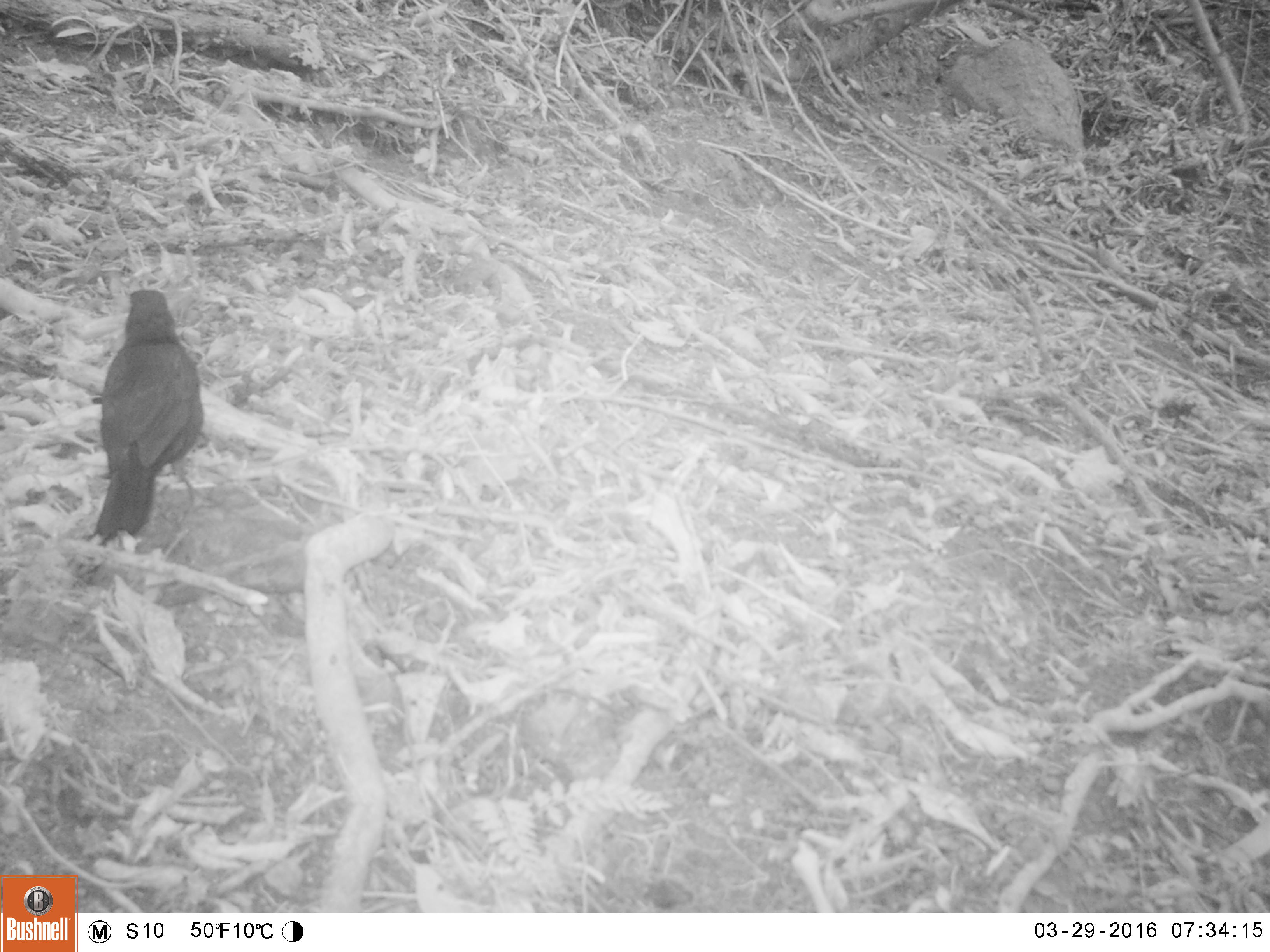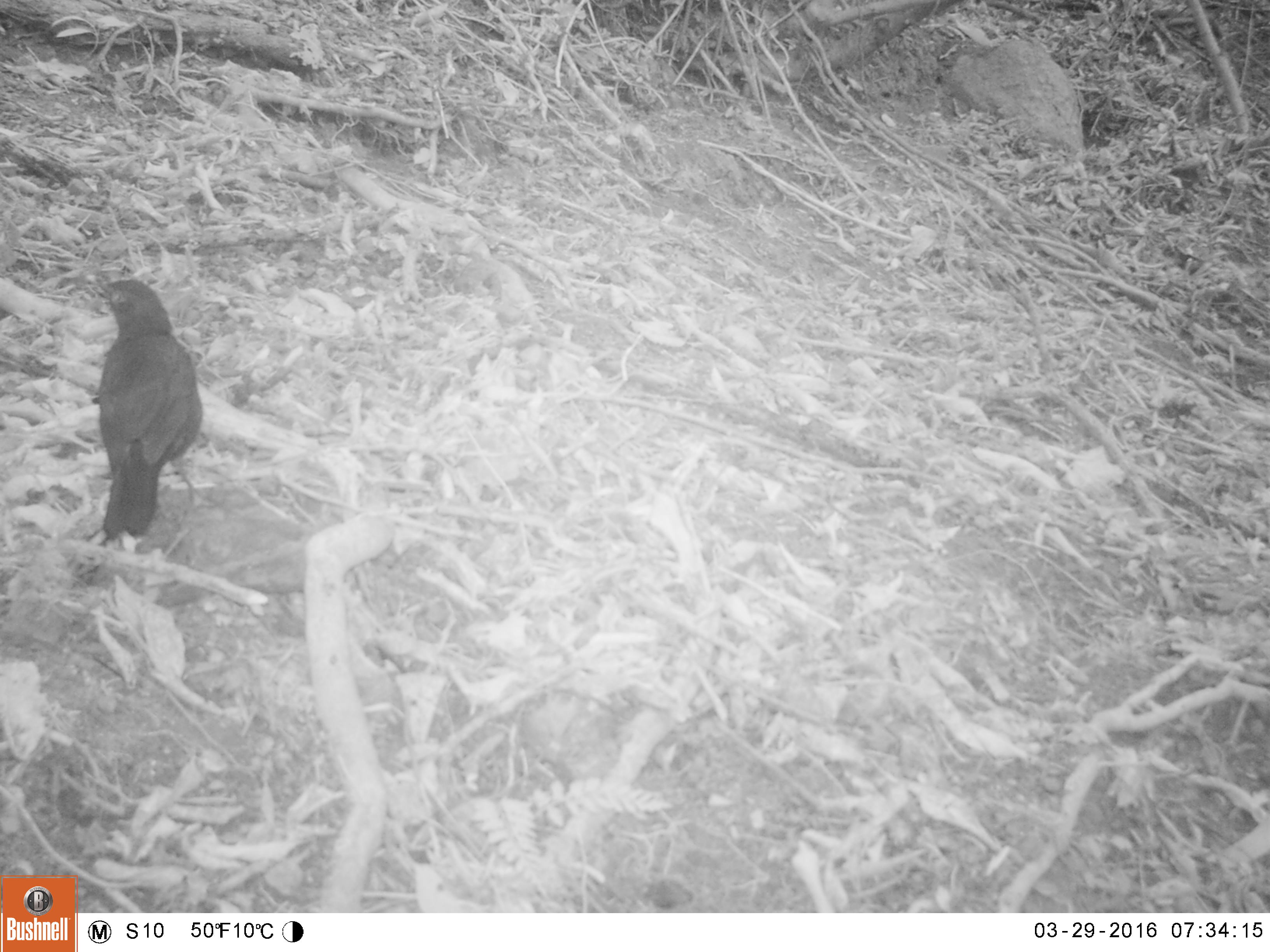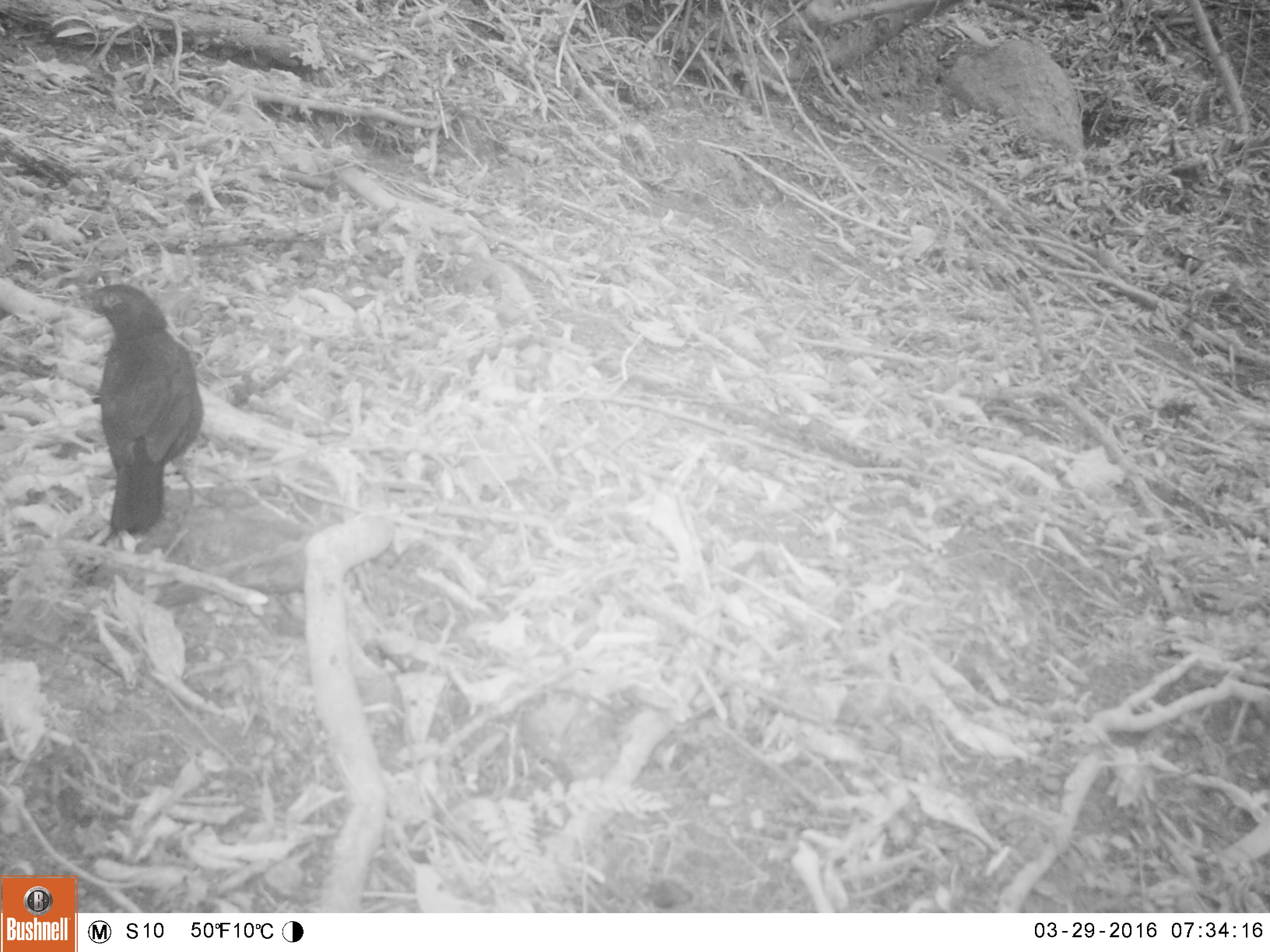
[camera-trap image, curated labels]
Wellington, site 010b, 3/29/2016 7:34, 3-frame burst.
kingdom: Animalia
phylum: Chordata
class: Aves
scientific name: Aves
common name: bird